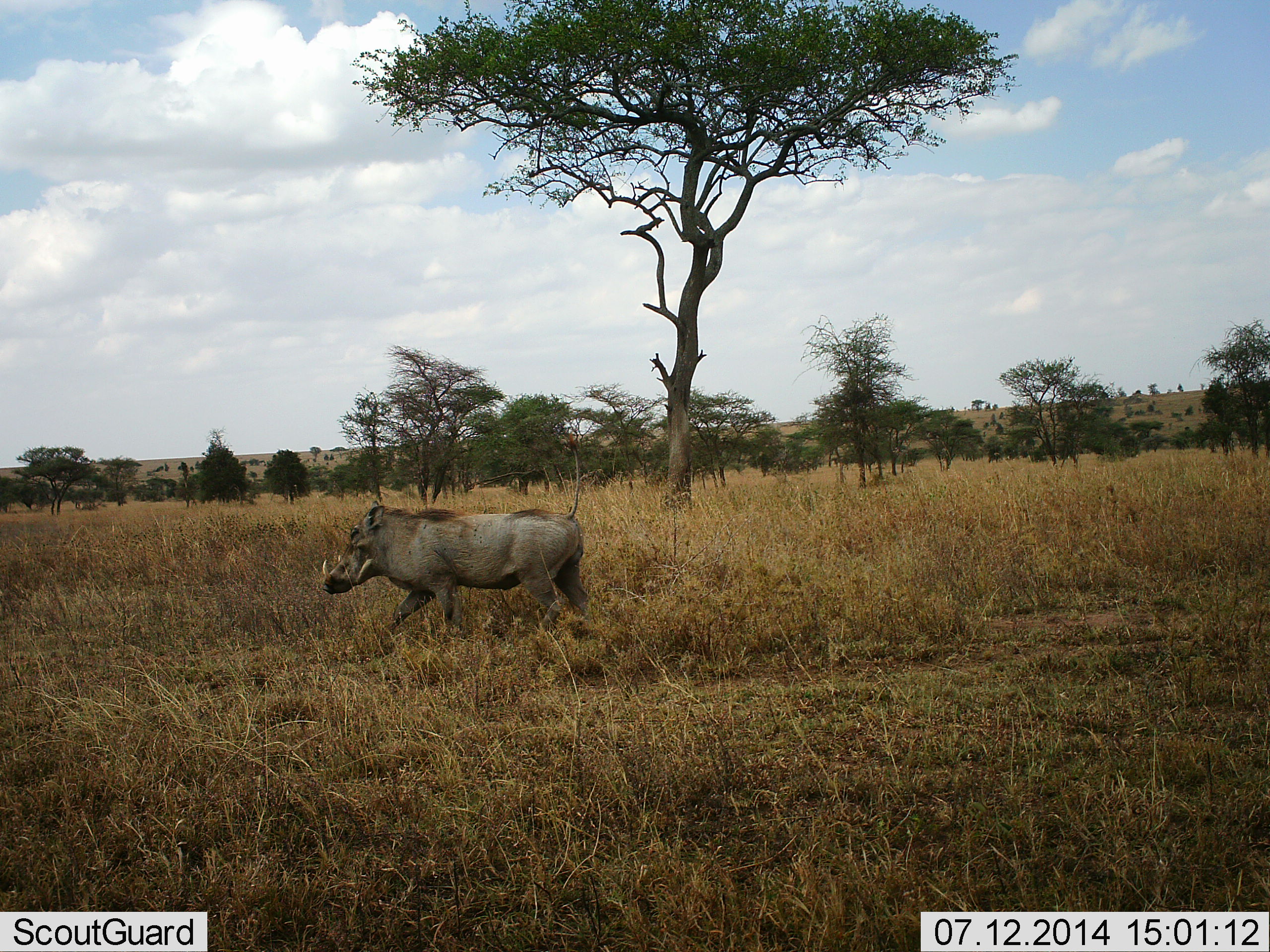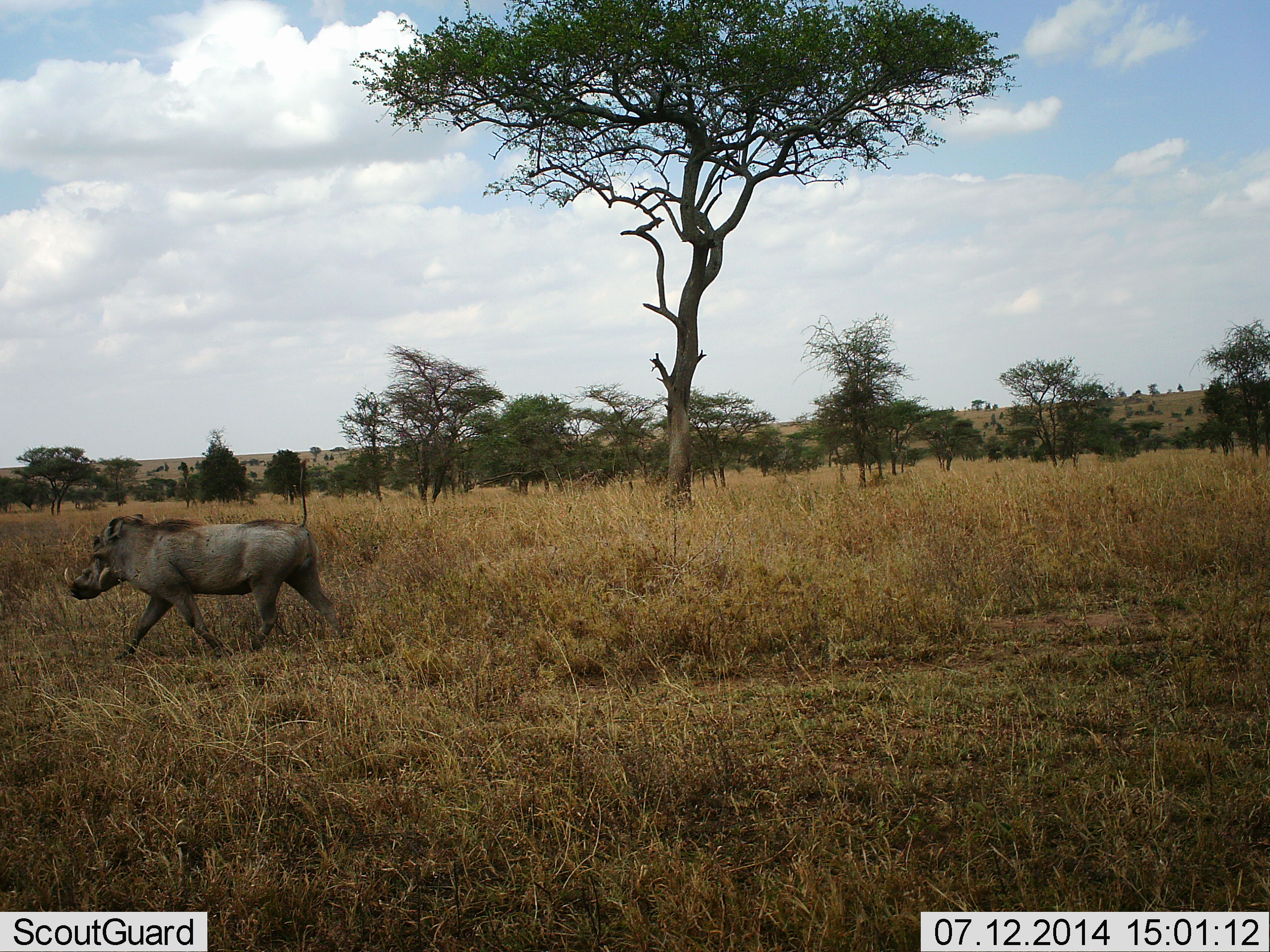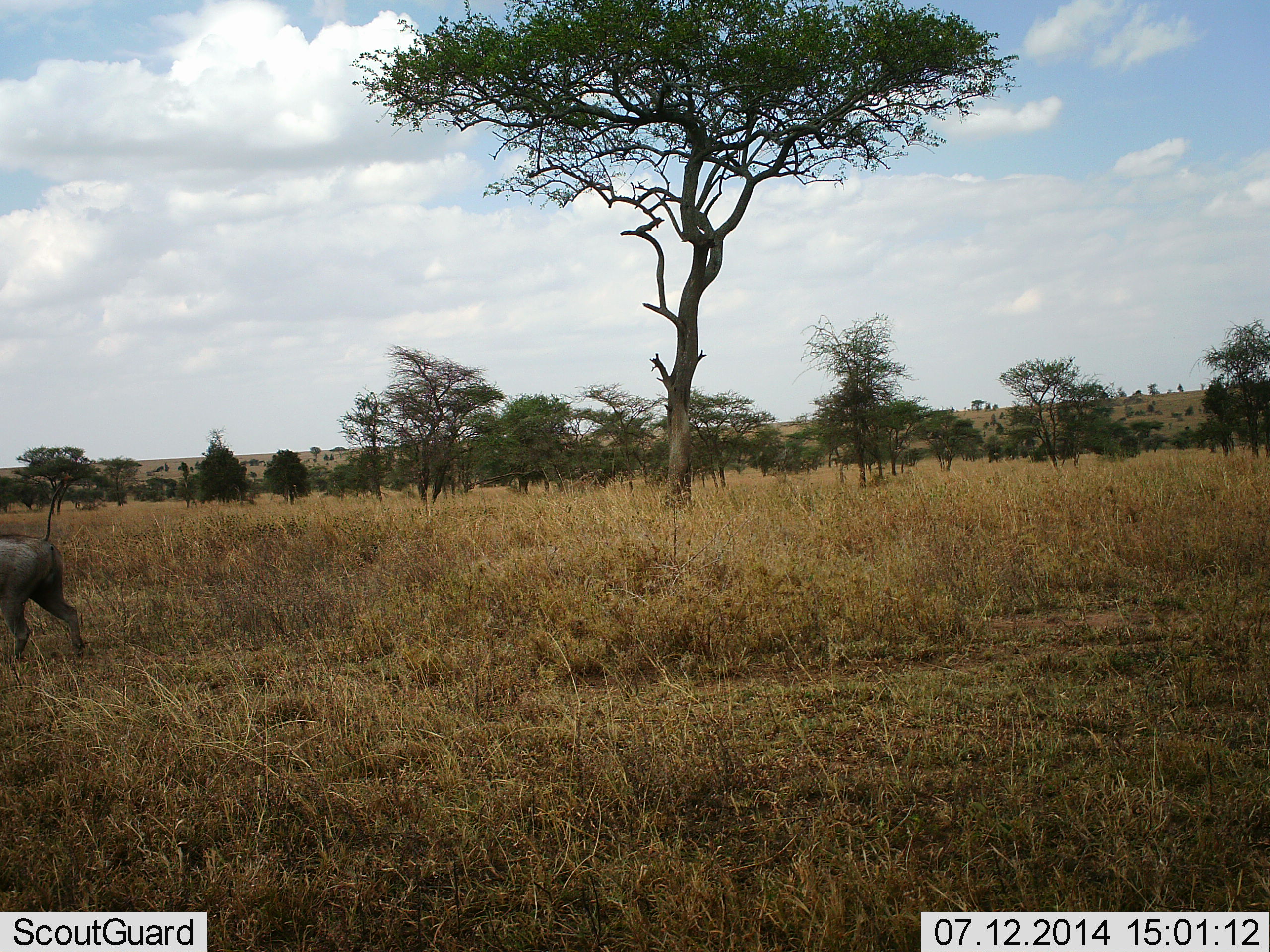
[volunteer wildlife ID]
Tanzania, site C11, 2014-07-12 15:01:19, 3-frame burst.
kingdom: Animalia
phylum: Chordata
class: Mammalia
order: Artiodactyla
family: Suidae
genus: Phacochoerus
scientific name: Phacochoerus africanus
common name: warthog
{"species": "warthog (Phacochoerus africanus)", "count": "1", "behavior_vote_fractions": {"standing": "0%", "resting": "0%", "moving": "100%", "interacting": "0%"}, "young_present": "0%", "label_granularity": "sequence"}